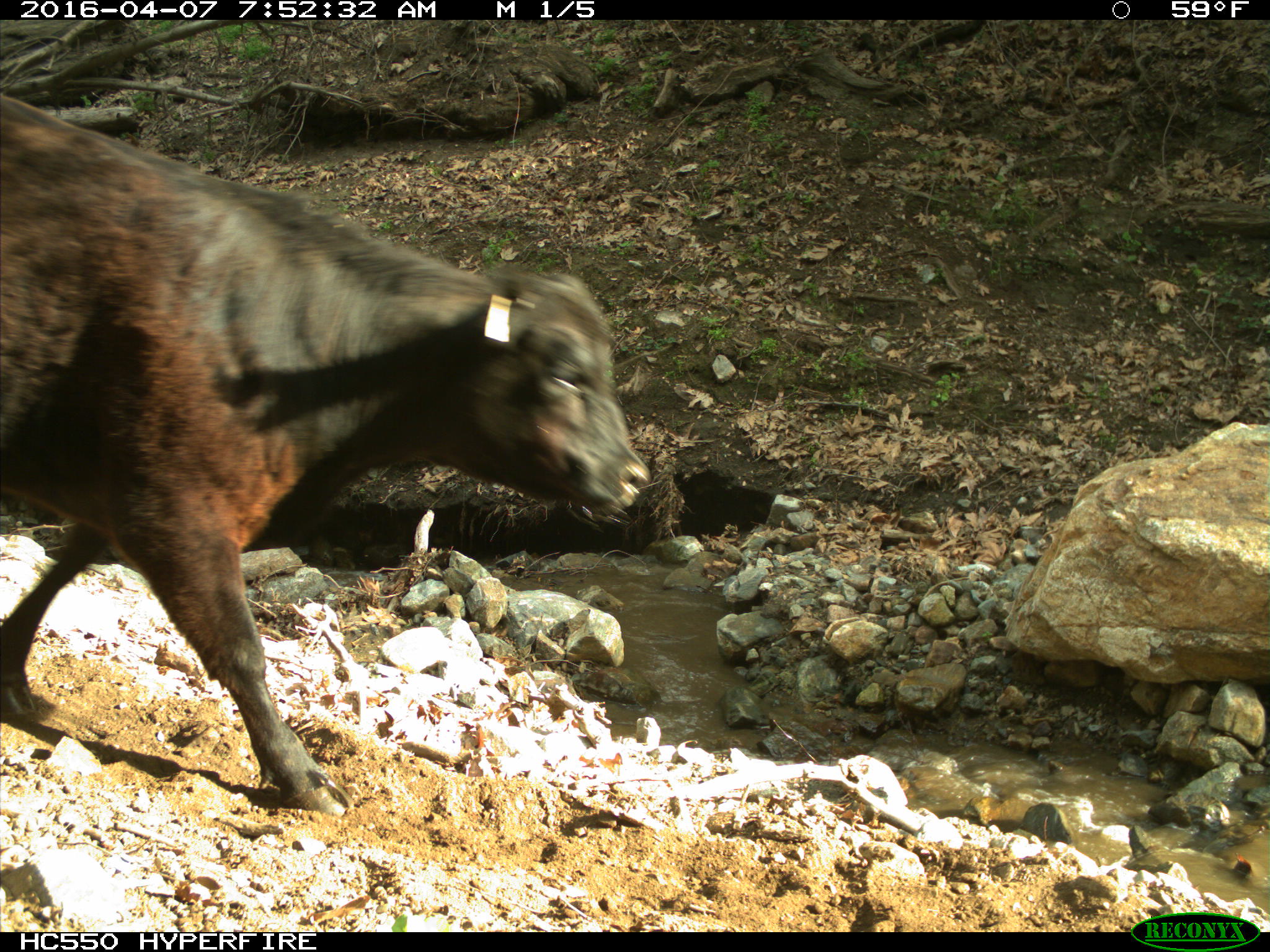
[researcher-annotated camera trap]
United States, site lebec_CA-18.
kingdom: Animalia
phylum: Chordata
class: Mammalia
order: Artiodactyla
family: Bovidae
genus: Bos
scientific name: Bos taurus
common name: domestic cow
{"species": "Bos taurus (domestic cow)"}